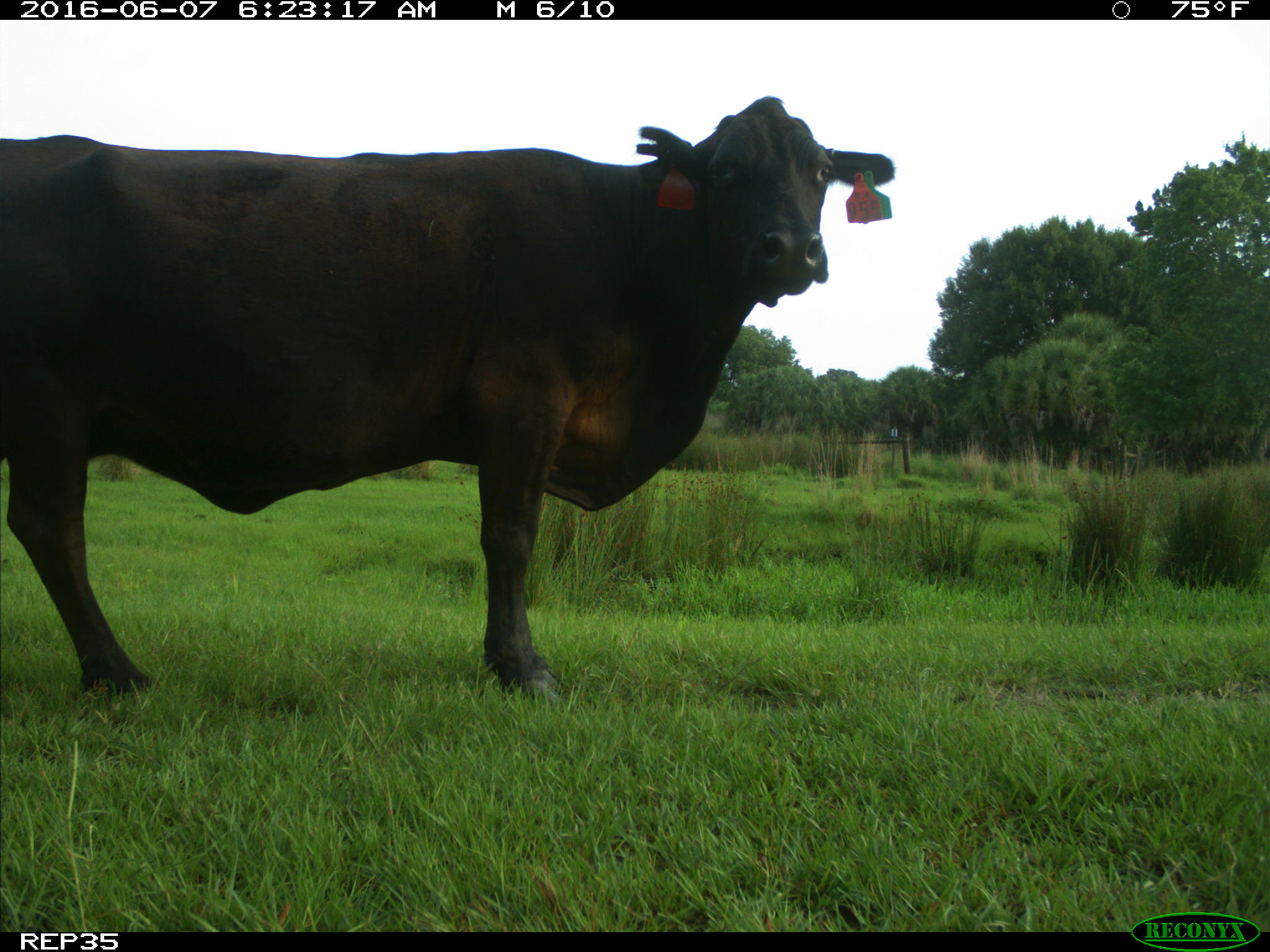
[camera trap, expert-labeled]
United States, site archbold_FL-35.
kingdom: Animalia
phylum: Chordata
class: Mammalia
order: Artiodactyla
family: Bovidae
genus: Bos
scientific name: Bos taurus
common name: domestic cow